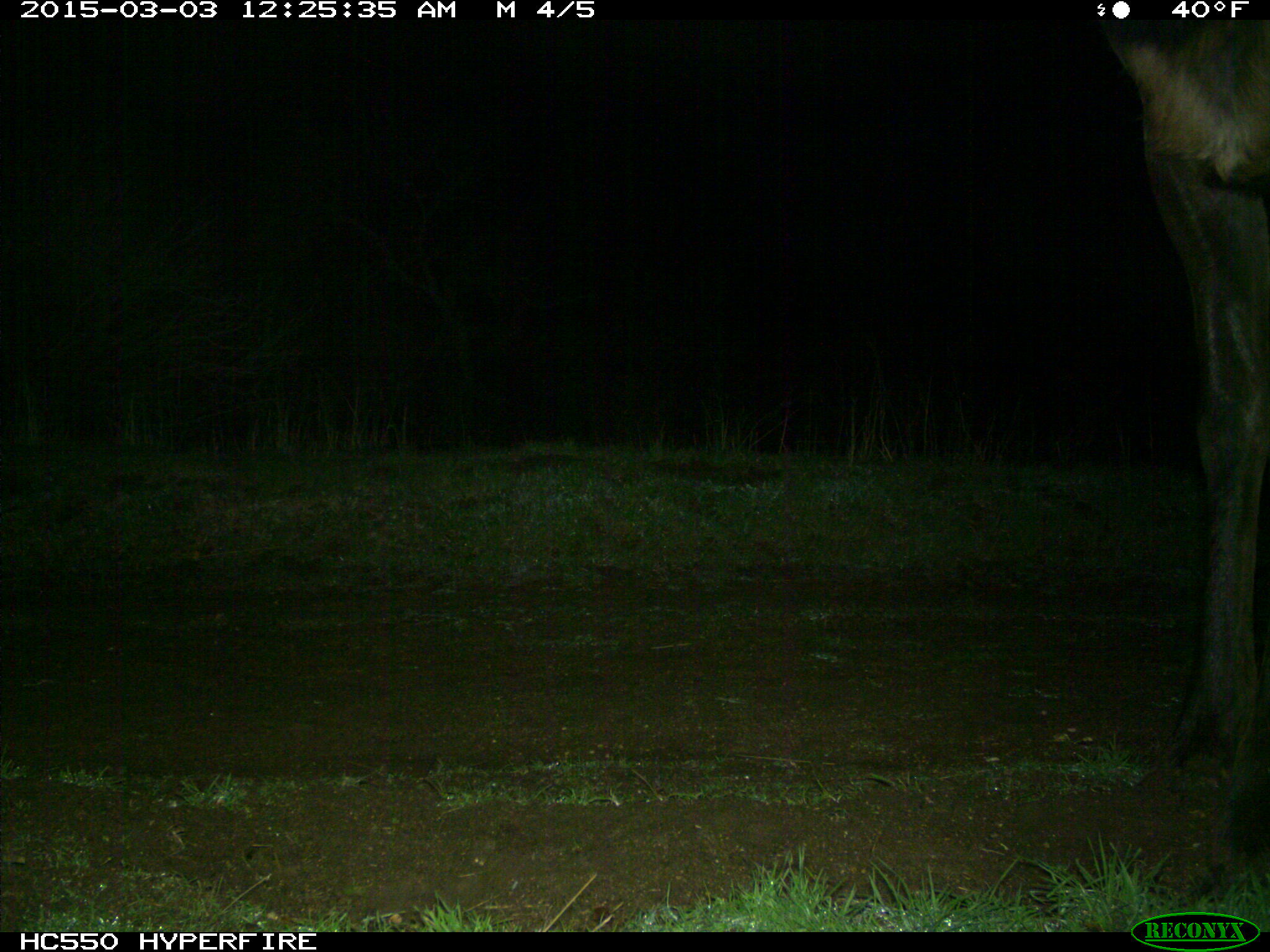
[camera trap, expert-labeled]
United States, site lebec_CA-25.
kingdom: Animalia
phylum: Chordata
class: Mammalia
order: Artiodactyla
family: Cervidae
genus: Cervus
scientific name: Cervus canadensis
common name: elk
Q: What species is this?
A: Cervus canadensis (elk).